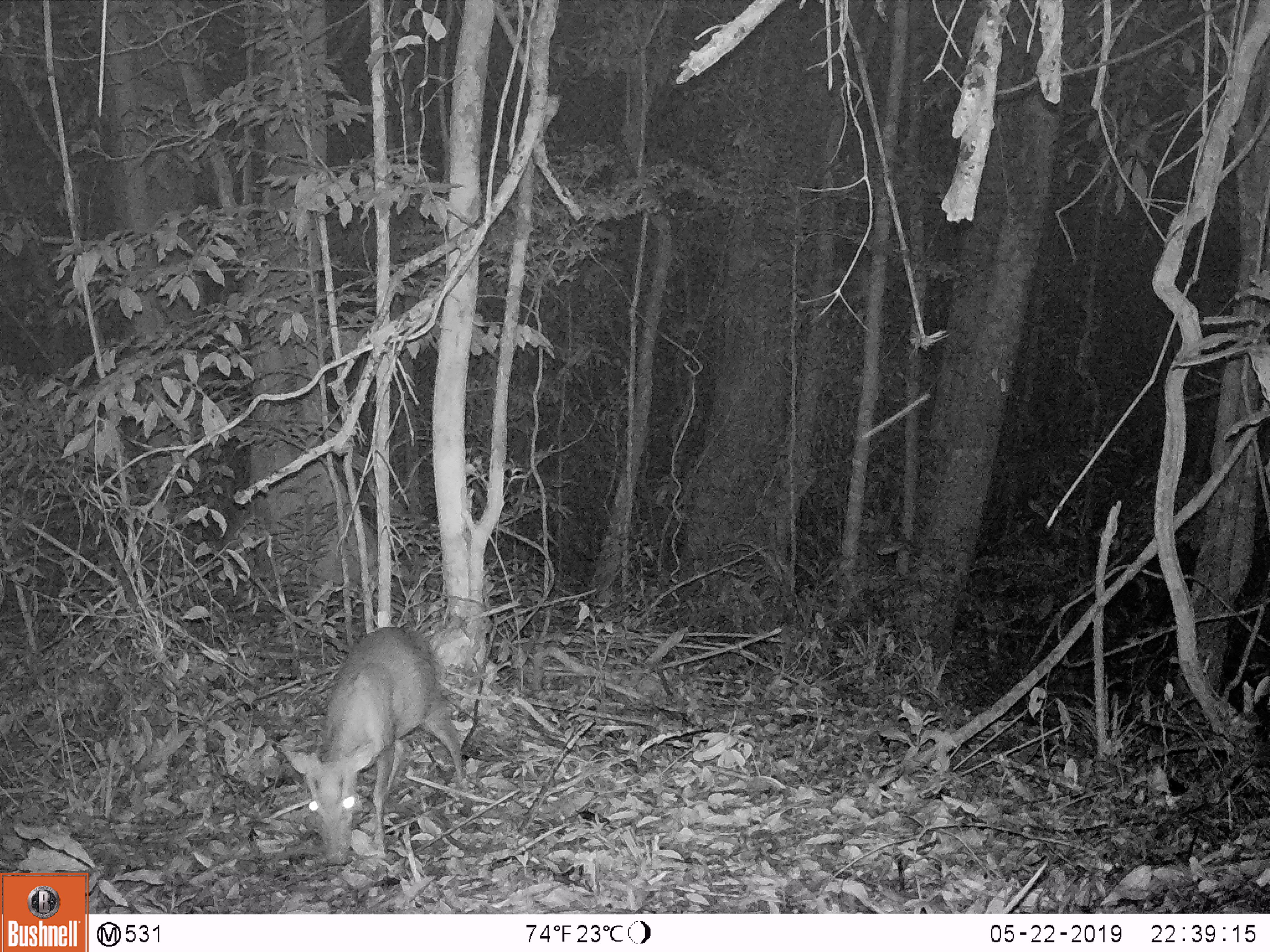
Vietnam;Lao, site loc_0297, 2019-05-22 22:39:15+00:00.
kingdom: Animalia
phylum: Chordata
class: Mammalia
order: Artiodactyla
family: Cervidae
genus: Muntiacus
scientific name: Muntiacus rooseveltorum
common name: roosevelt's muntjac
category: roosevelts muntjac group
Roosevelts muntjac group (roosevelt's muntjac) (Muntiacus rooseveltorum). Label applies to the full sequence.